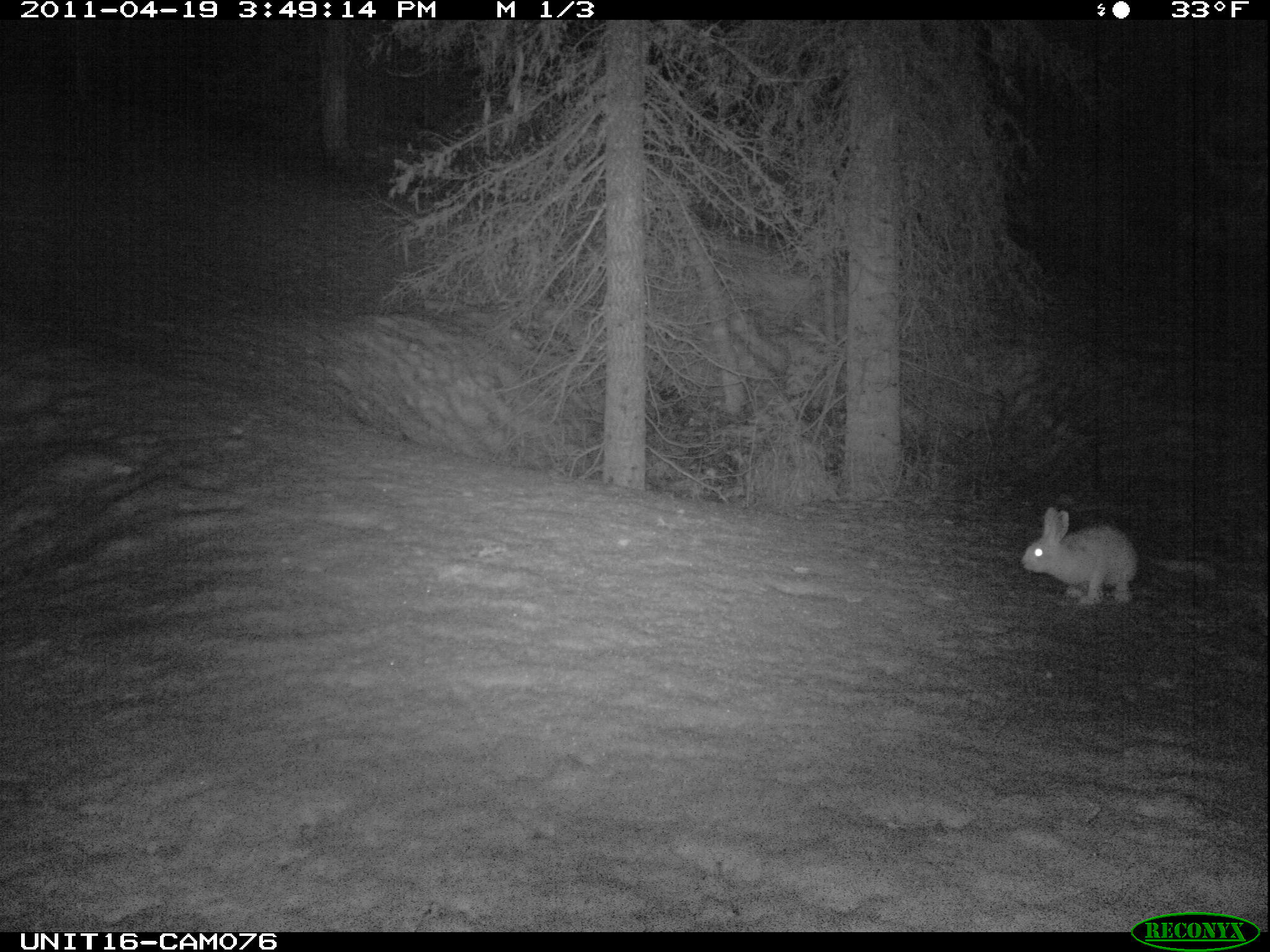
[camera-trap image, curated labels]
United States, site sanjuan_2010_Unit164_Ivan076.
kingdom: Animalia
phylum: Chordata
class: Mammalia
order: Lagomorpha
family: Leporidae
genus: Lepus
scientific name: Lepus americanus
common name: snowshoe hare